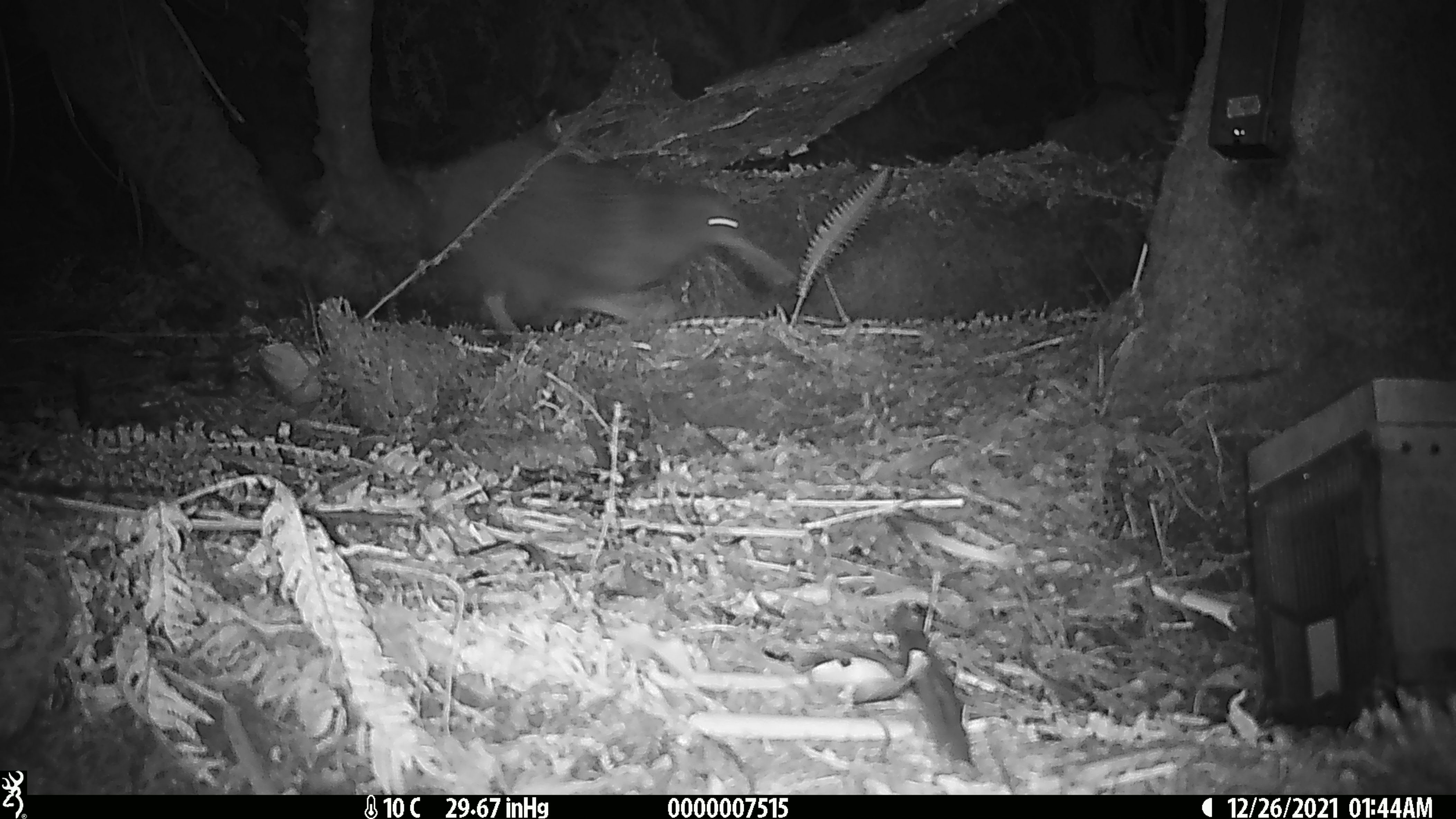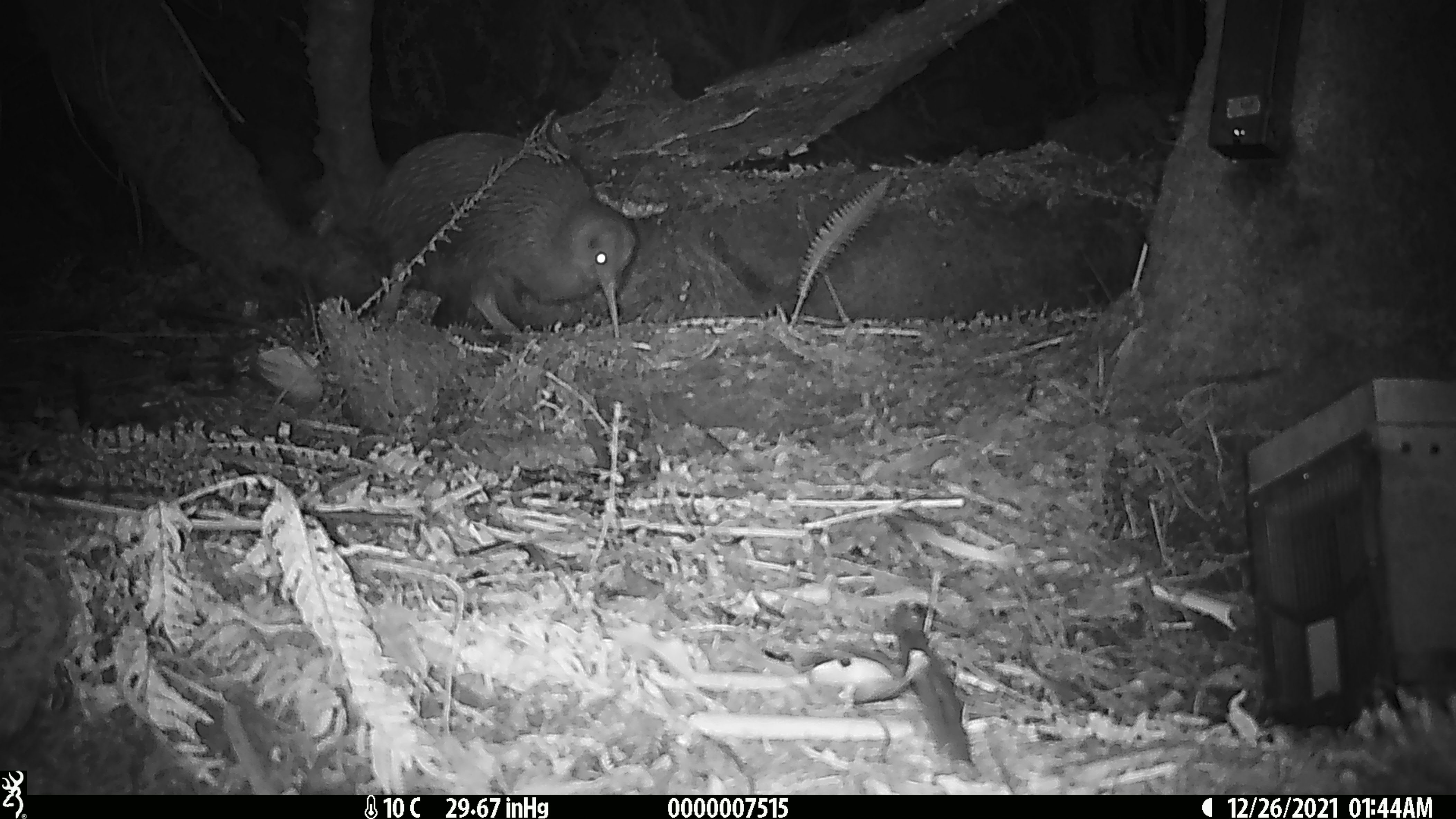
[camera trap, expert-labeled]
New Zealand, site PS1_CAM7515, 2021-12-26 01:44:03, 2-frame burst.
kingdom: Animalia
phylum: Chordata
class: Aves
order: Apterygiformes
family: Apterygidae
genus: Apteryx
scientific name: Apteryx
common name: kiwi